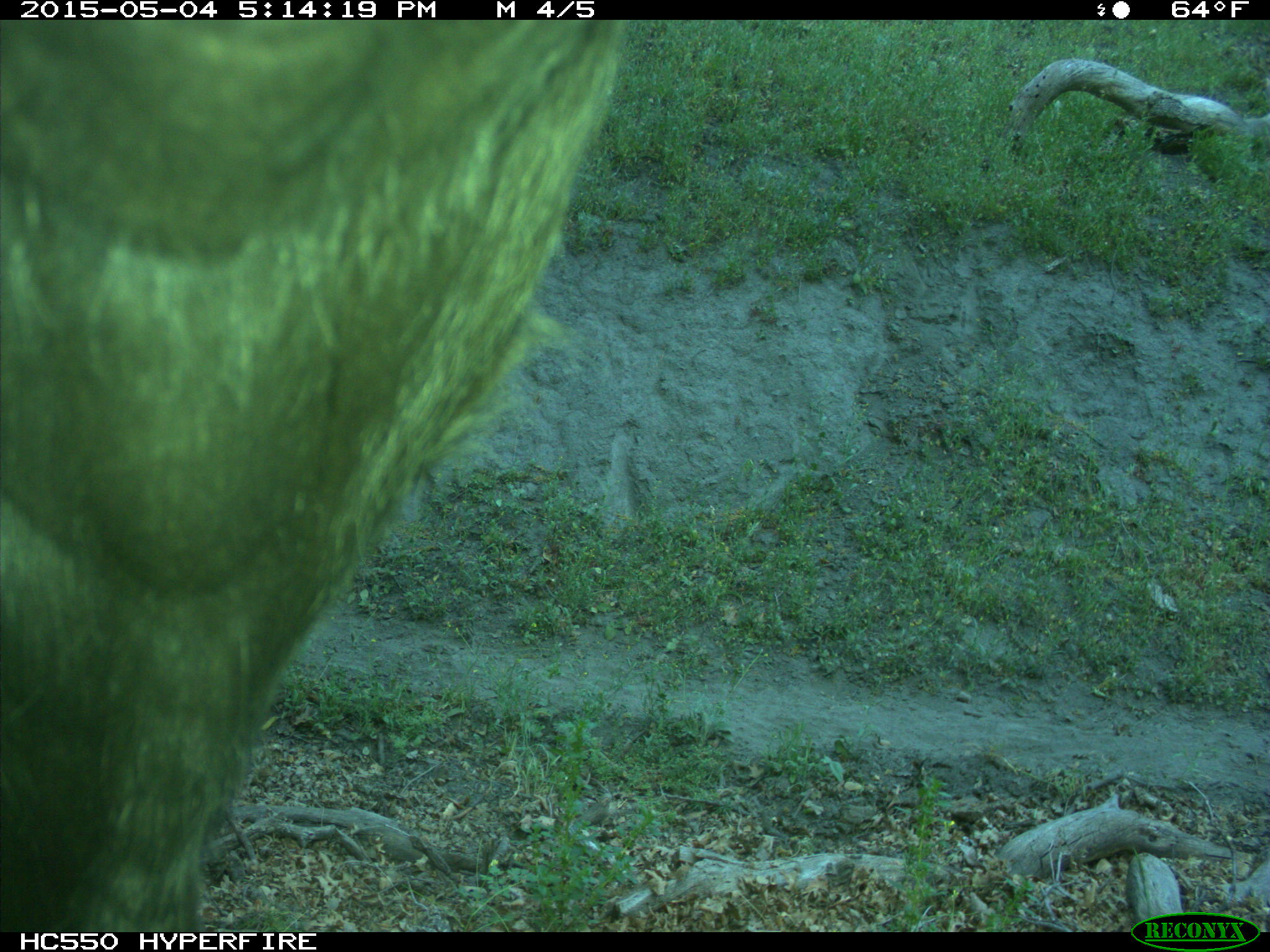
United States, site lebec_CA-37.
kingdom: Animalia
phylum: Chordata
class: Mammalia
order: Artiodactyla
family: Bovidae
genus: Bos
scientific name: Bos taurus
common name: domestic cow